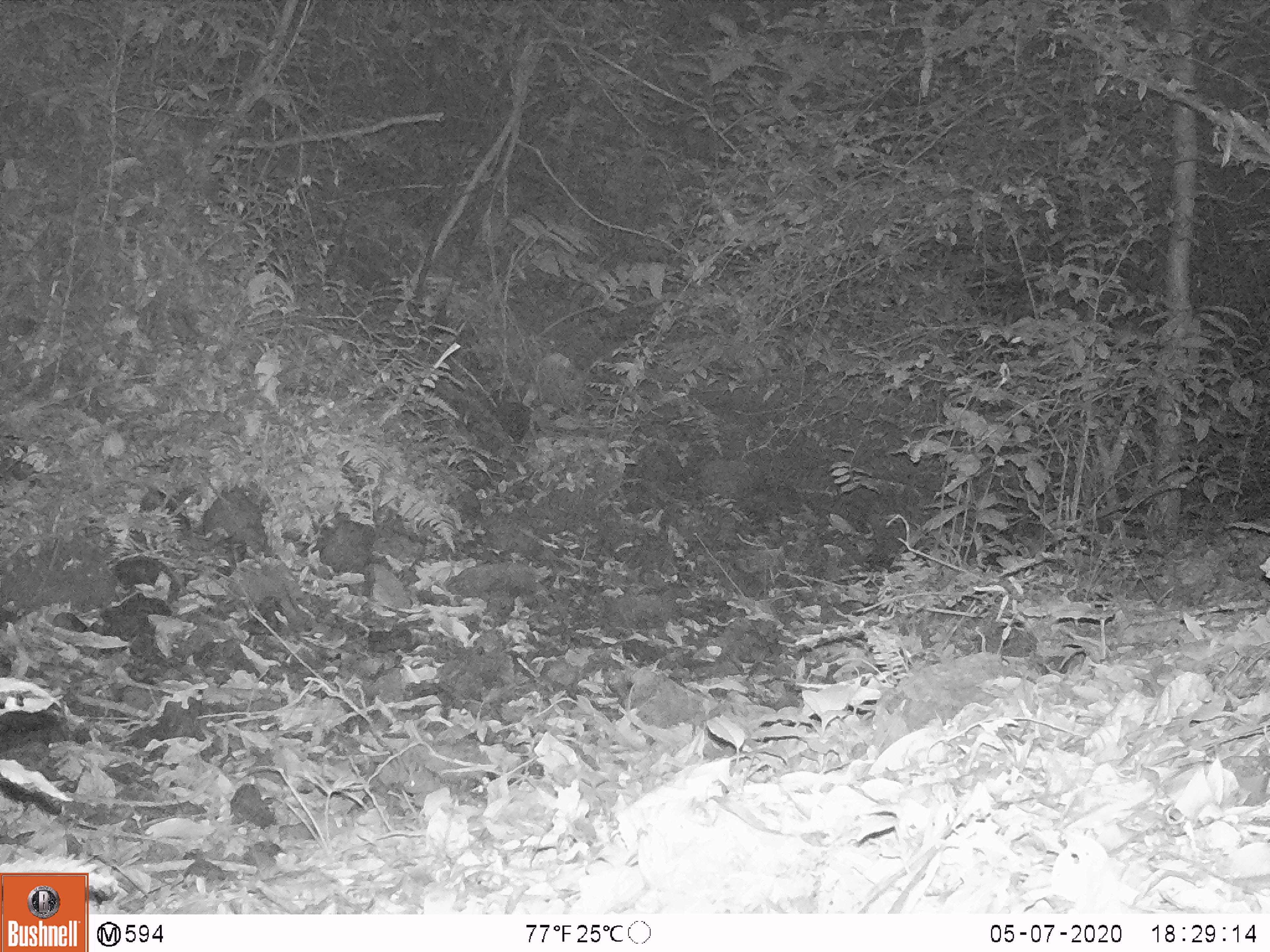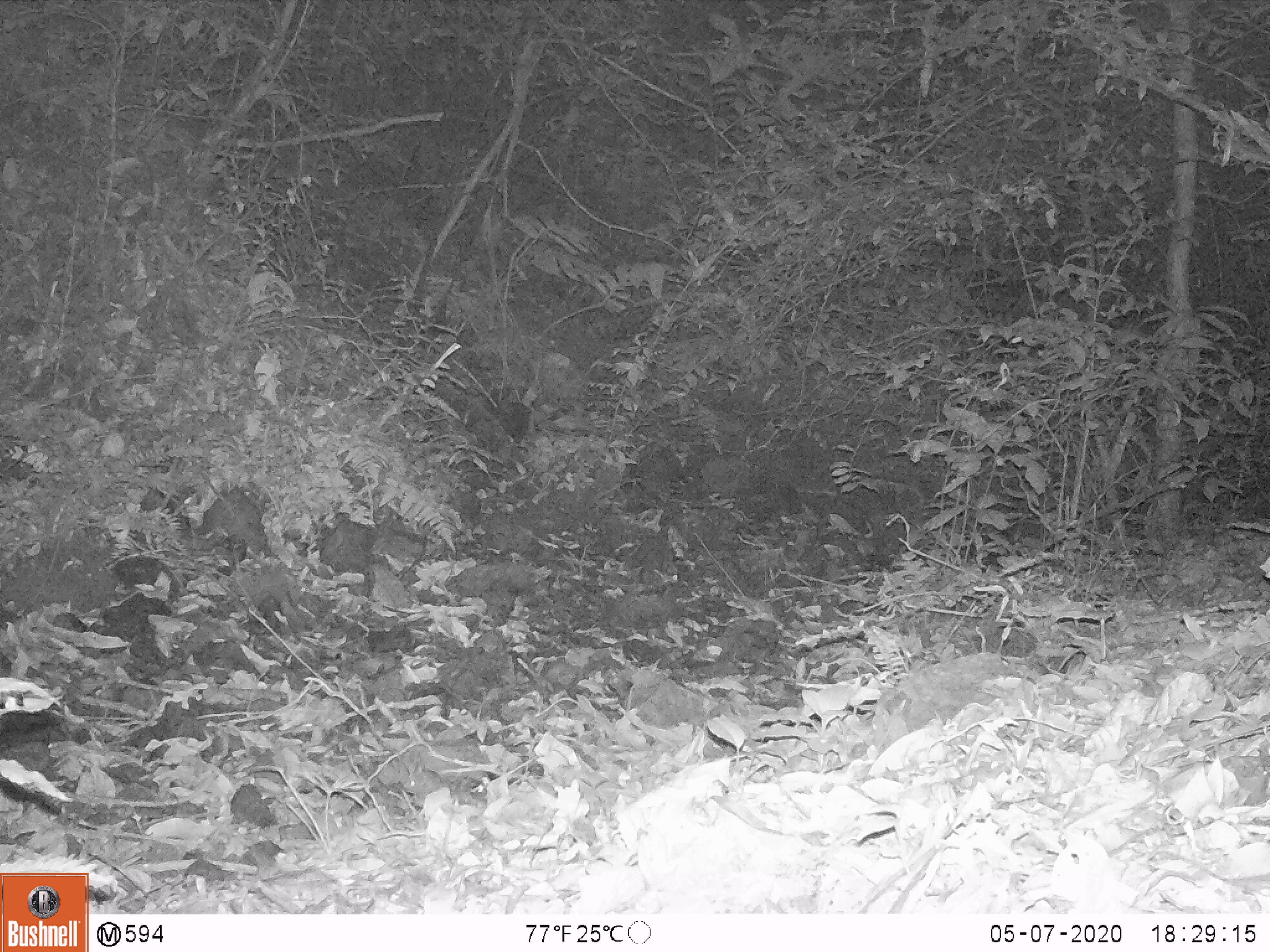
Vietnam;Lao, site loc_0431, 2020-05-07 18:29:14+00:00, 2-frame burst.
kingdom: Animalia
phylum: Chordata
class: Mammalia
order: Artiodactyla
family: Cervidae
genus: Muntiacus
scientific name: Muntiacus rooseveltorum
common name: roosevelt's muntjac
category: roosevelts muntjac group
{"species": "roosevelts muntjac group (roosevelt's muntjac) (Muntiacus rooseveltorum)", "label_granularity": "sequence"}